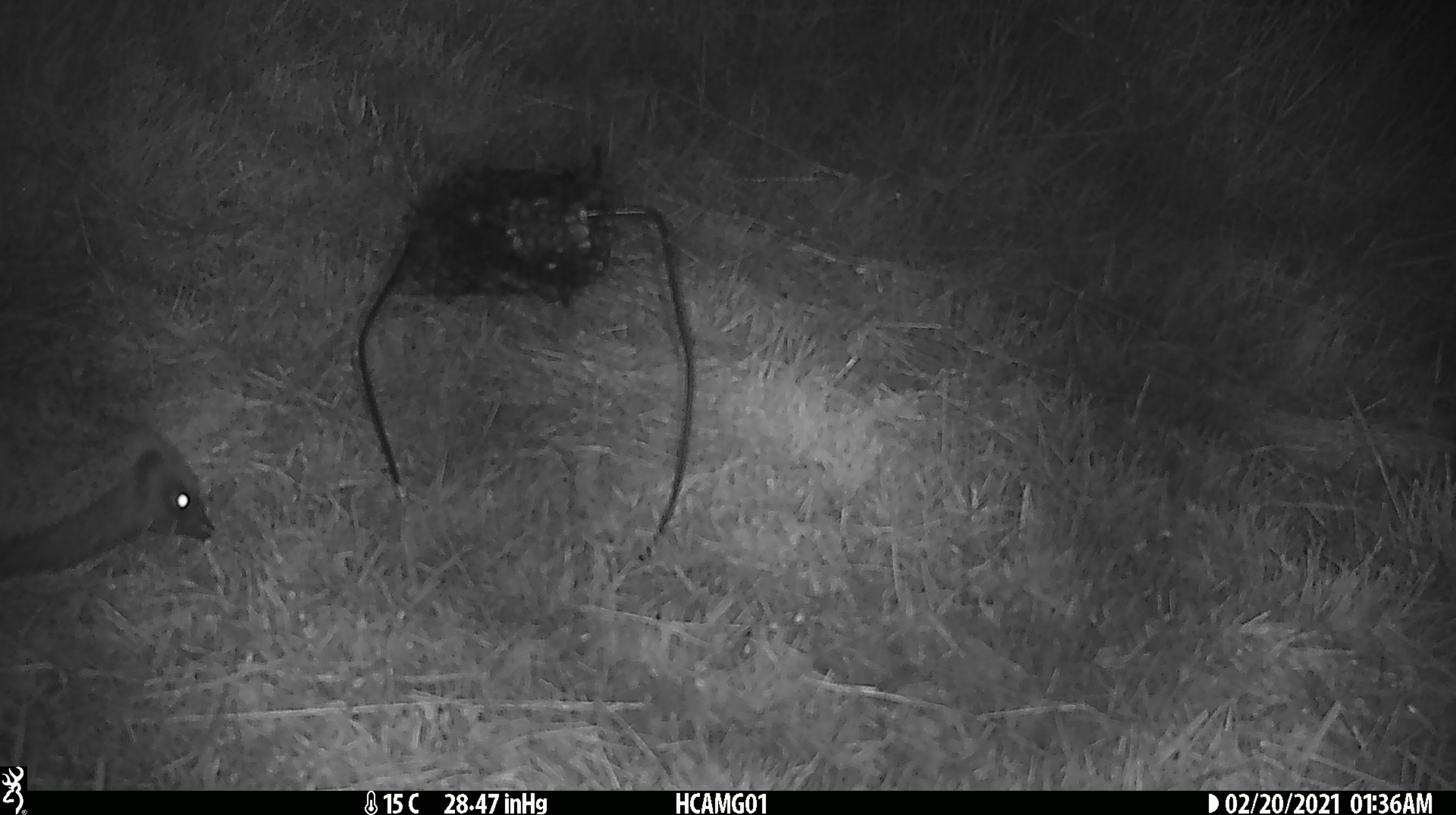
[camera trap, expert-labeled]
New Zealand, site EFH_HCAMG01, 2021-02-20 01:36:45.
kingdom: Animalia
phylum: Chordata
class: Mammalia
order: Eulipotyphla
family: Erinaceidae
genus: Erinaceus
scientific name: Erinaceus europaeus europaeus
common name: european hedgehog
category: hedgehog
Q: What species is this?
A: Hedgehog (european hedgehog) (Erinaceus europaeus europaeus).